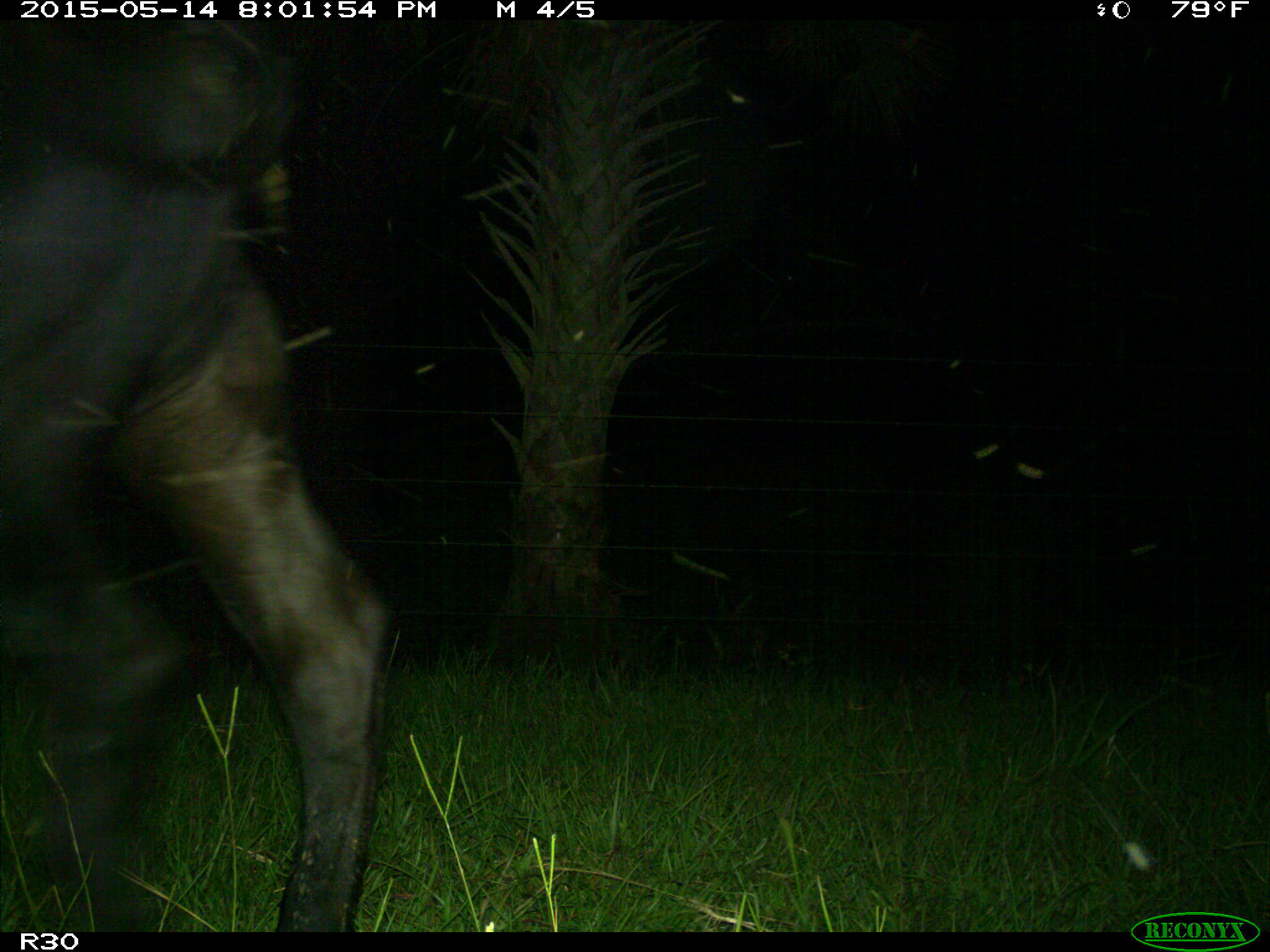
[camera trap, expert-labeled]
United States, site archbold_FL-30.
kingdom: Animalia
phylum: Chordata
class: Mammalia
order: Artiodactyla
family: Bovidae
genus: Bos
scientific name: Bos taurus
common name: domestic cow